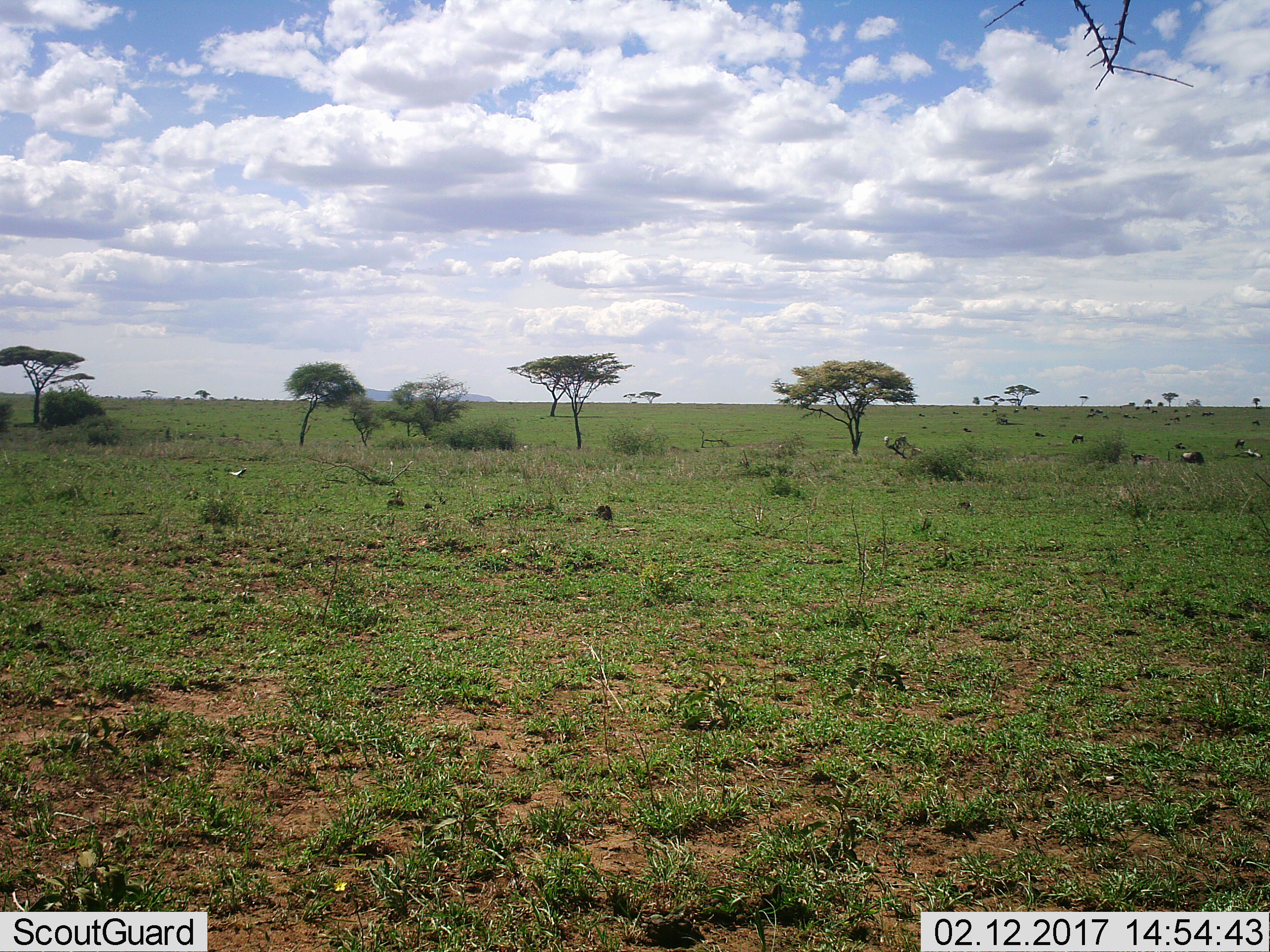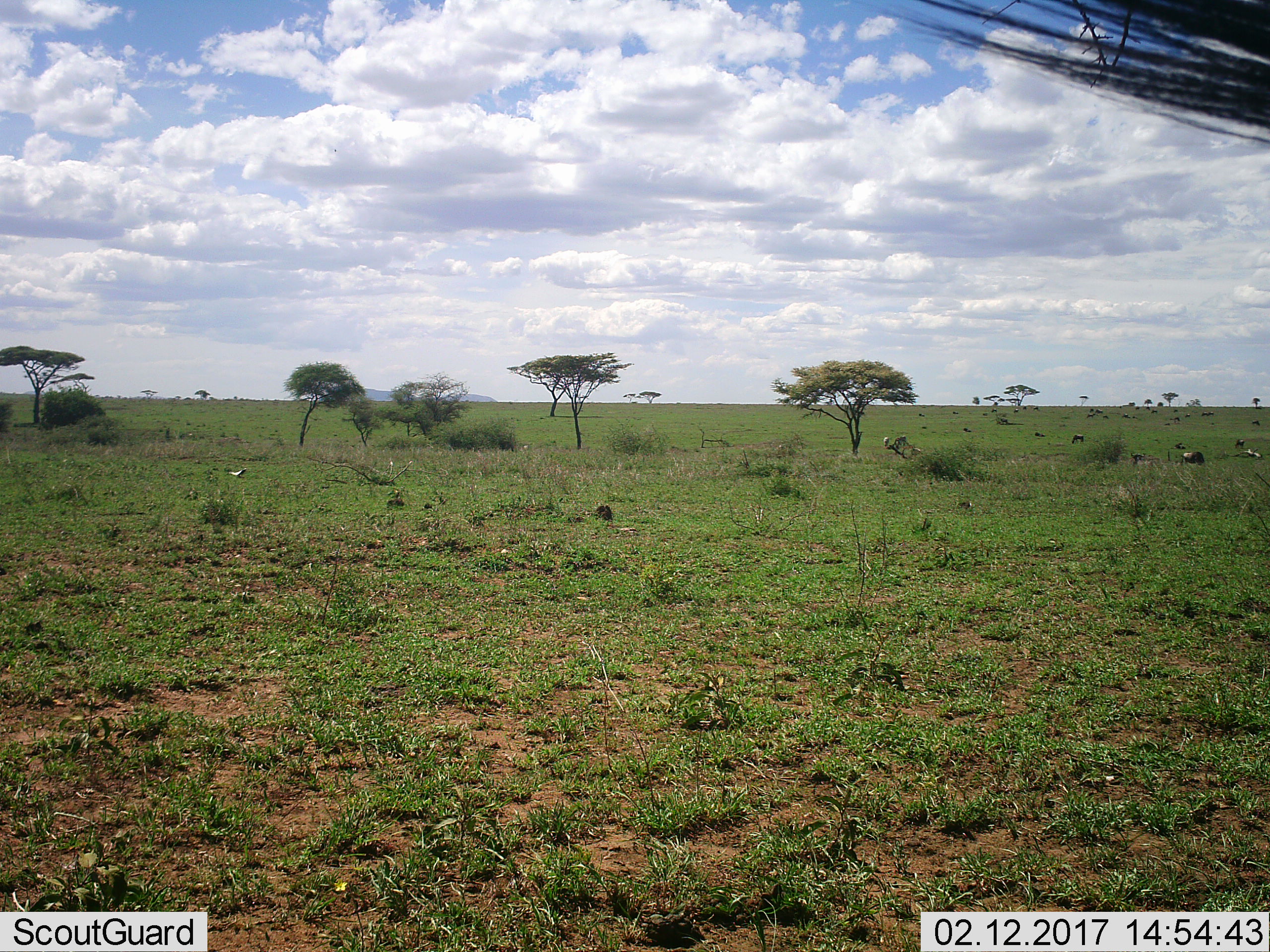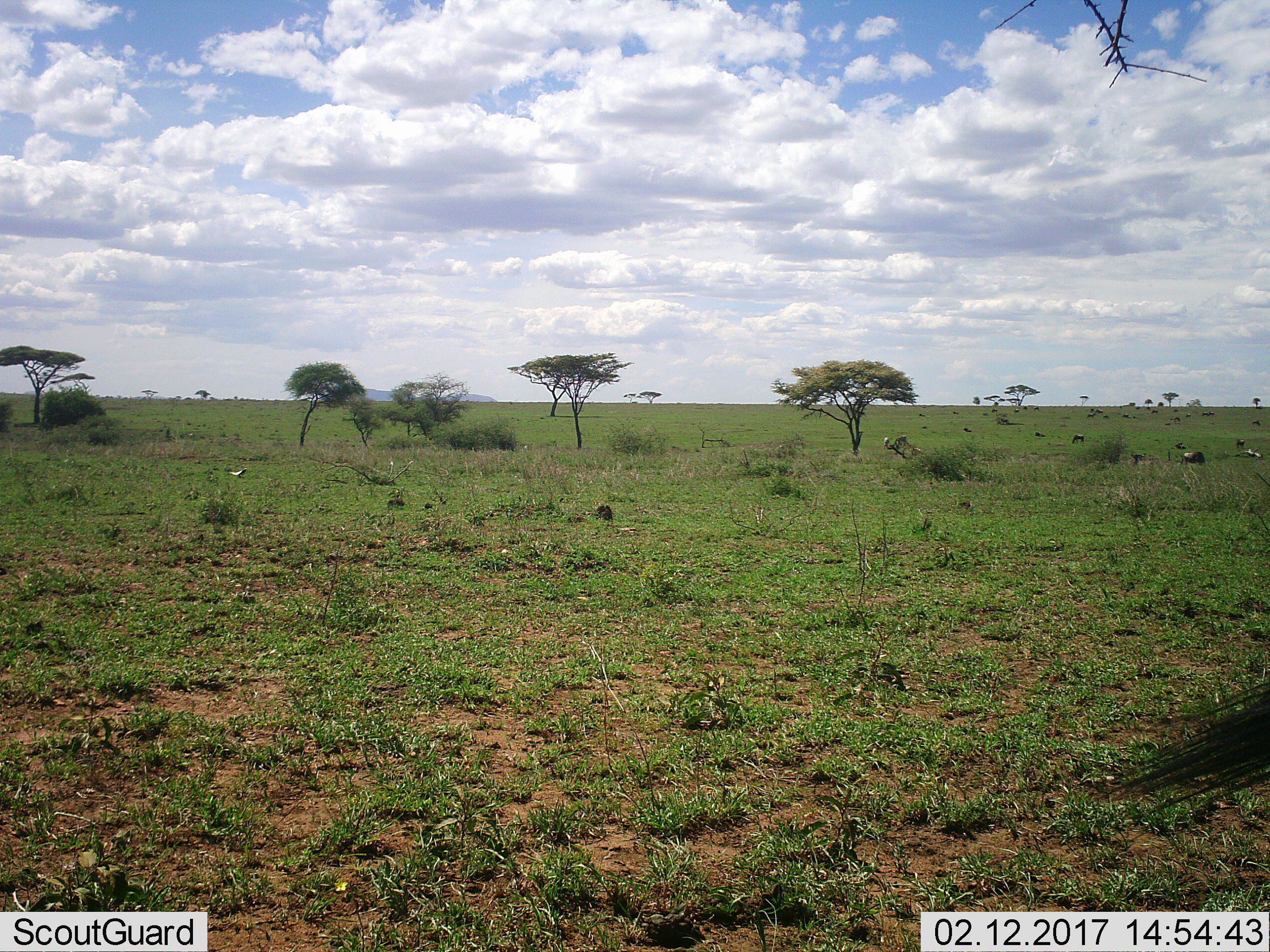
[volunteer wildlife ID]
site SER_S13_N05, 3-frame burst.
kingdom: Animalia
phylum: Chordata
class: Mammalia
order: Artiodactyla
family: Bovidae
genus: Connochaetes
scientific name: Connochaetes taurinus taurinus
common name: blue wildebeest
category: wildebeestblue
Wildebeestblue (blue wildebeest) (Connochaetes taurinus taurinus), count 11-50. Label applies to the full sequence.